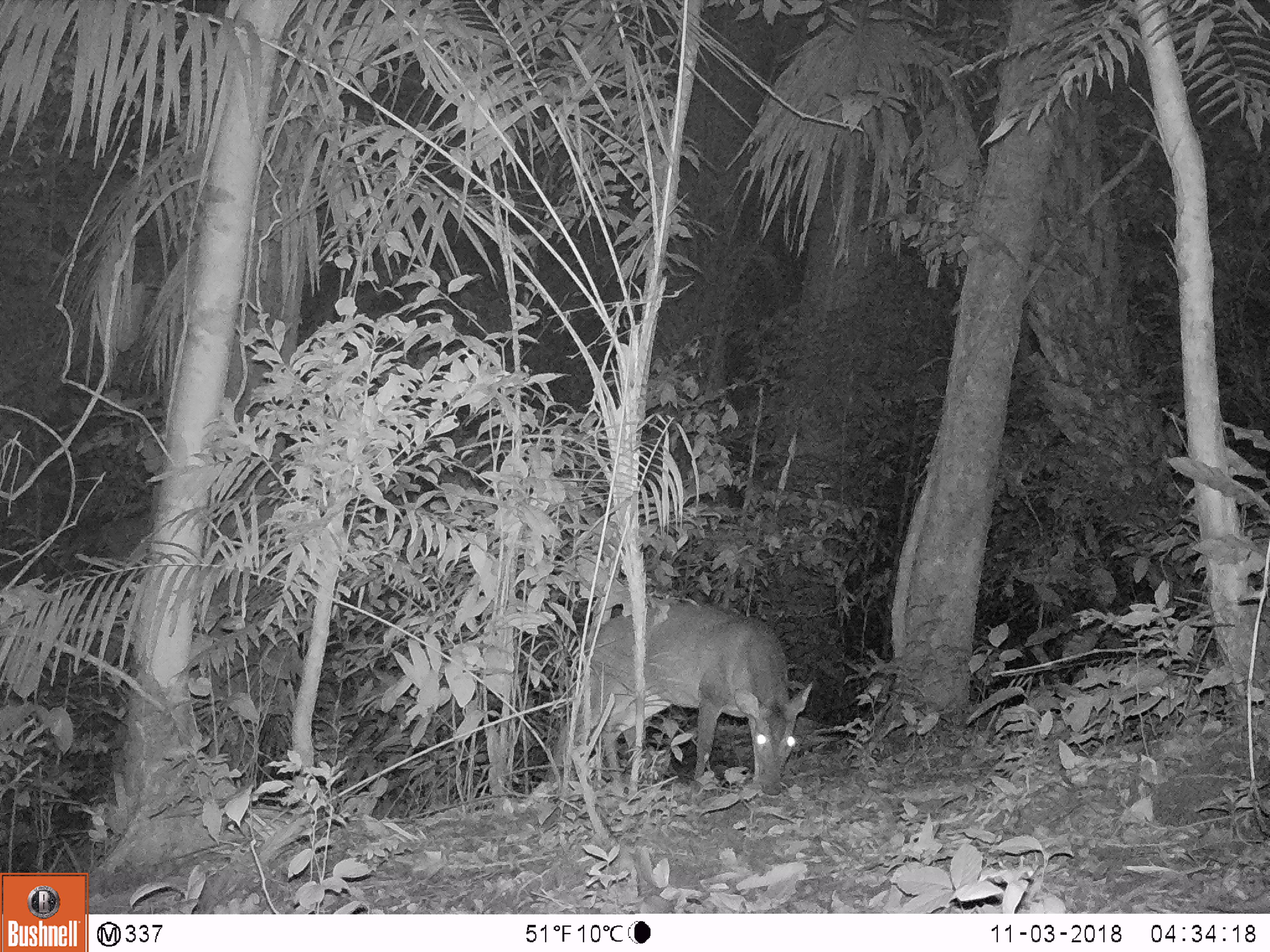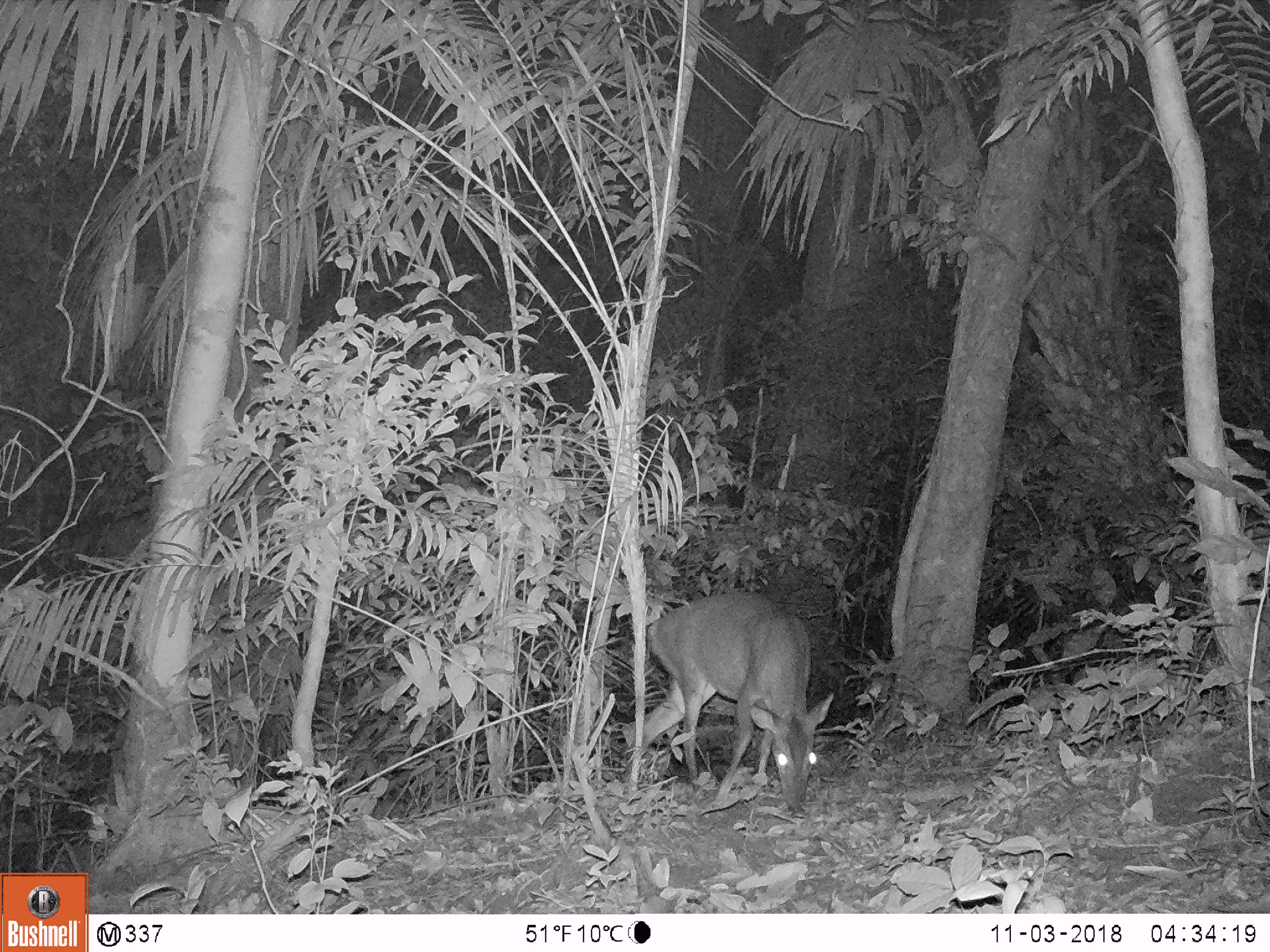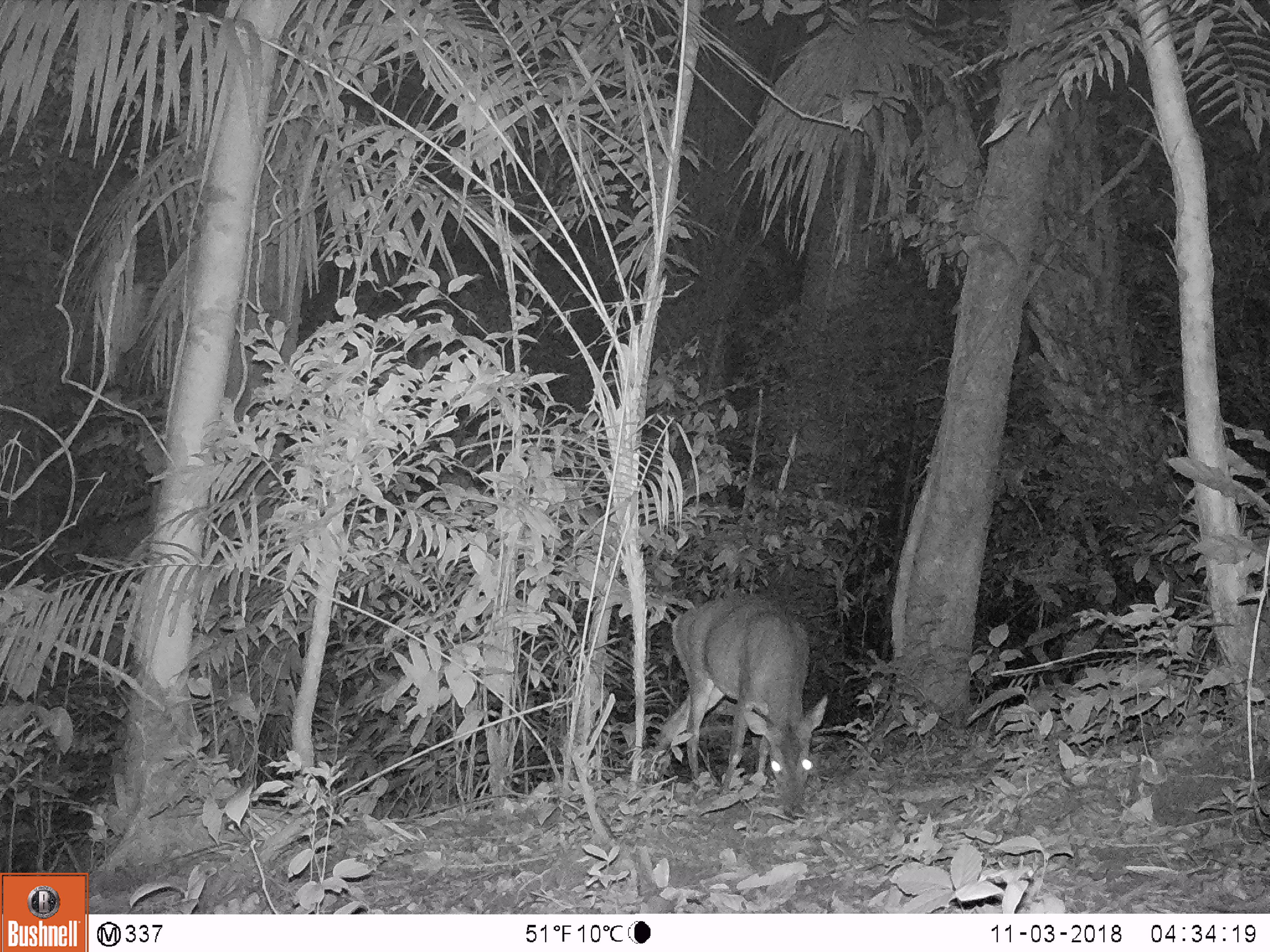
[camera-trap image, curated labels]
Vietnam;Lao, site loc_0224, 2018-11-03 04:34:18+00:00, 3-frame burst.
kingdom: Animalia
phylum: Chordata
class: Mammalia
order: Artiodactyla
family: Cervidae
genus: Muntiacus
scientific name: Muntiacus vuquangensis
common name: large-antlered muntjac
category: large antlered muntjac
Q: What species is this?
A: Large antlered muntjac (large-antlered muntjac) (Muntiacus vuquangensis).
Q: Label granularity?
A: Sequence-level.